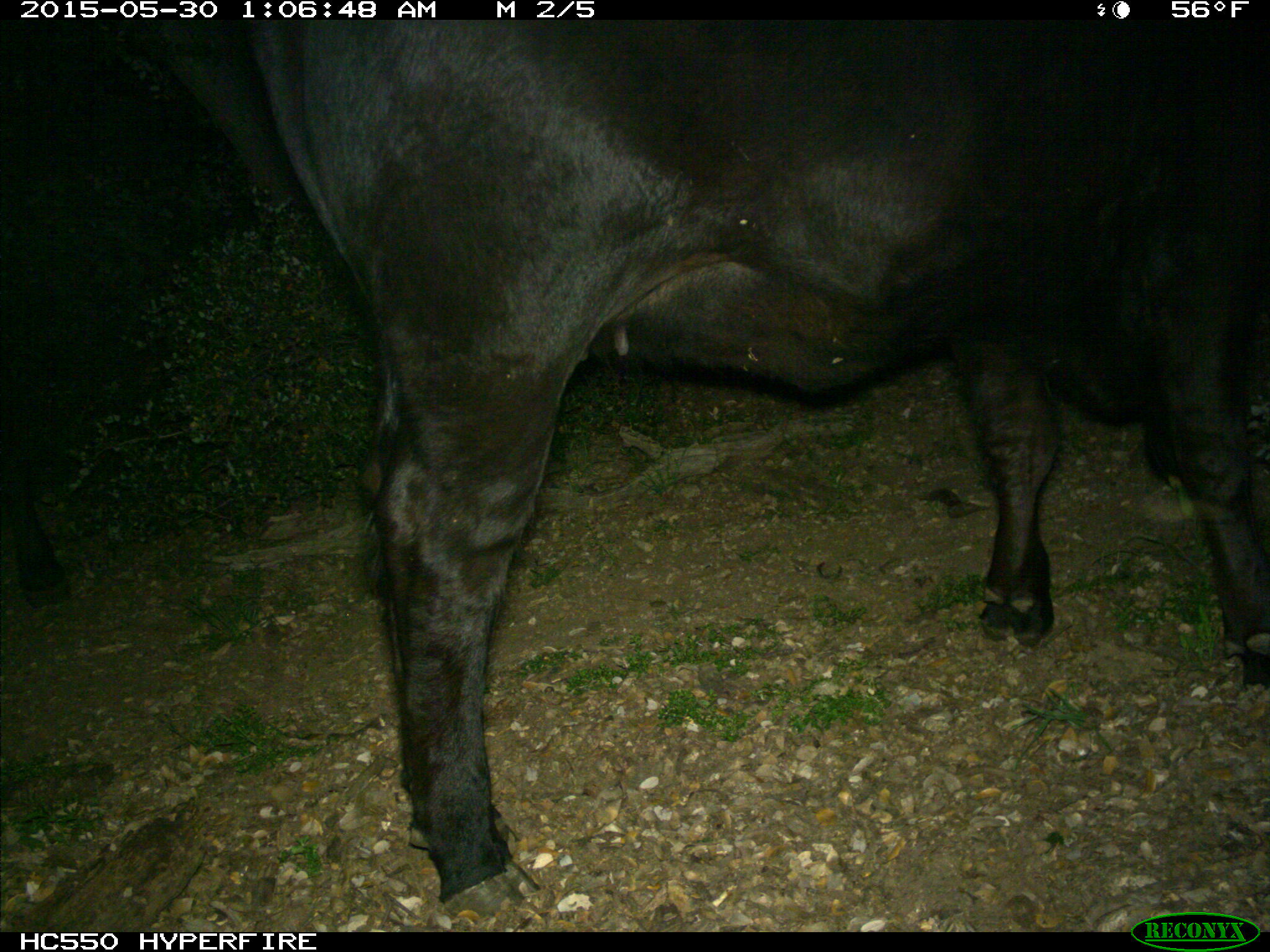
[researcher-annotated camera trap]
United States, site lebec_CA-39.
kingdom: Animalia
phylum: Chordata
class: Mammalia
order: Artiodactyla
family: Bovidae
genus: Bos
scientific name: Bos taurus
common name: domestic cow